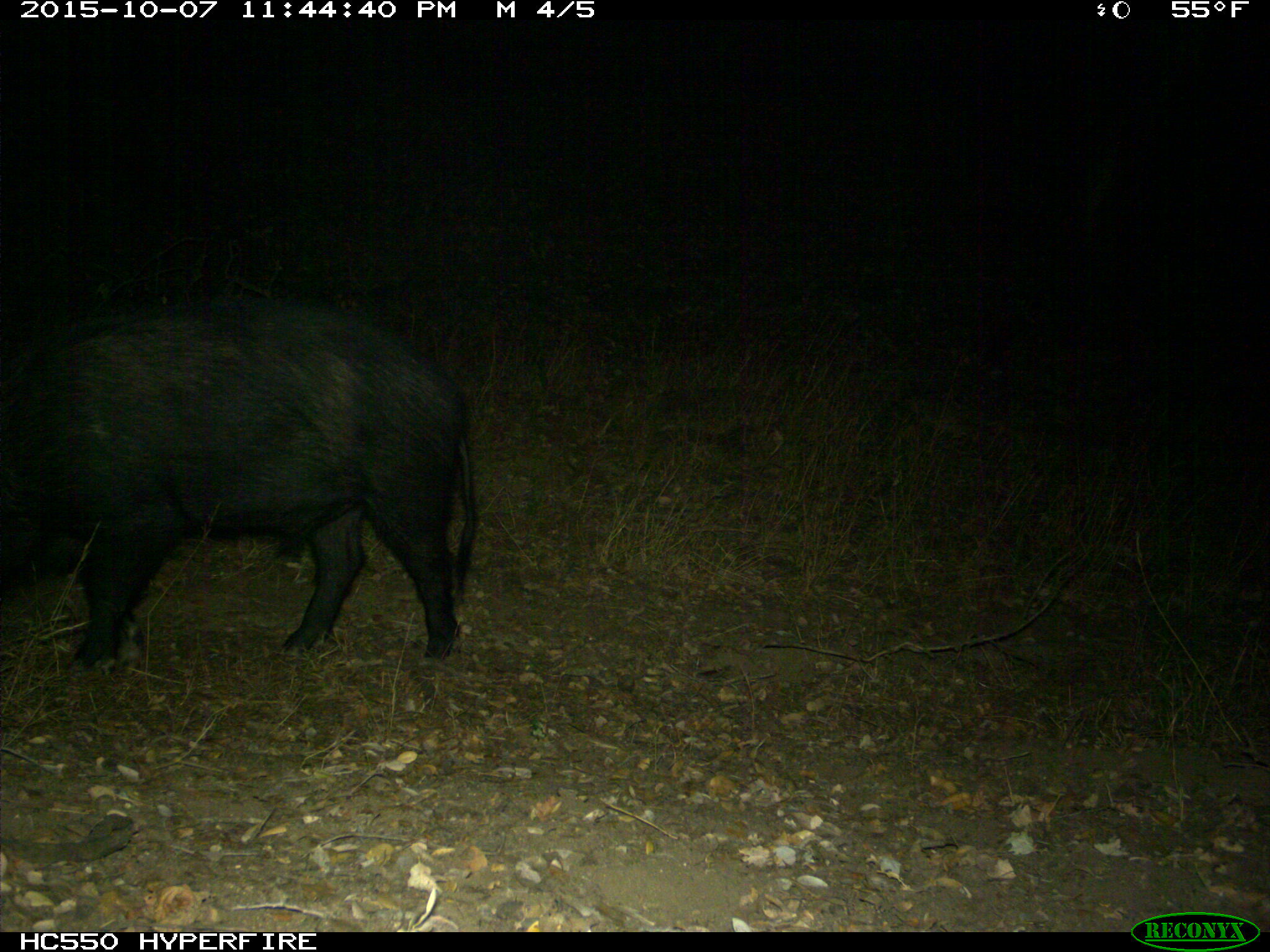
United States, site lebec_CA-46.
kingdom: Animalia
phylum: Chordata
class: Mammalia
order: Artiodactyla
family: Suidae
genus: Sus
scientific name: Sus scrofa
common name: wild boar